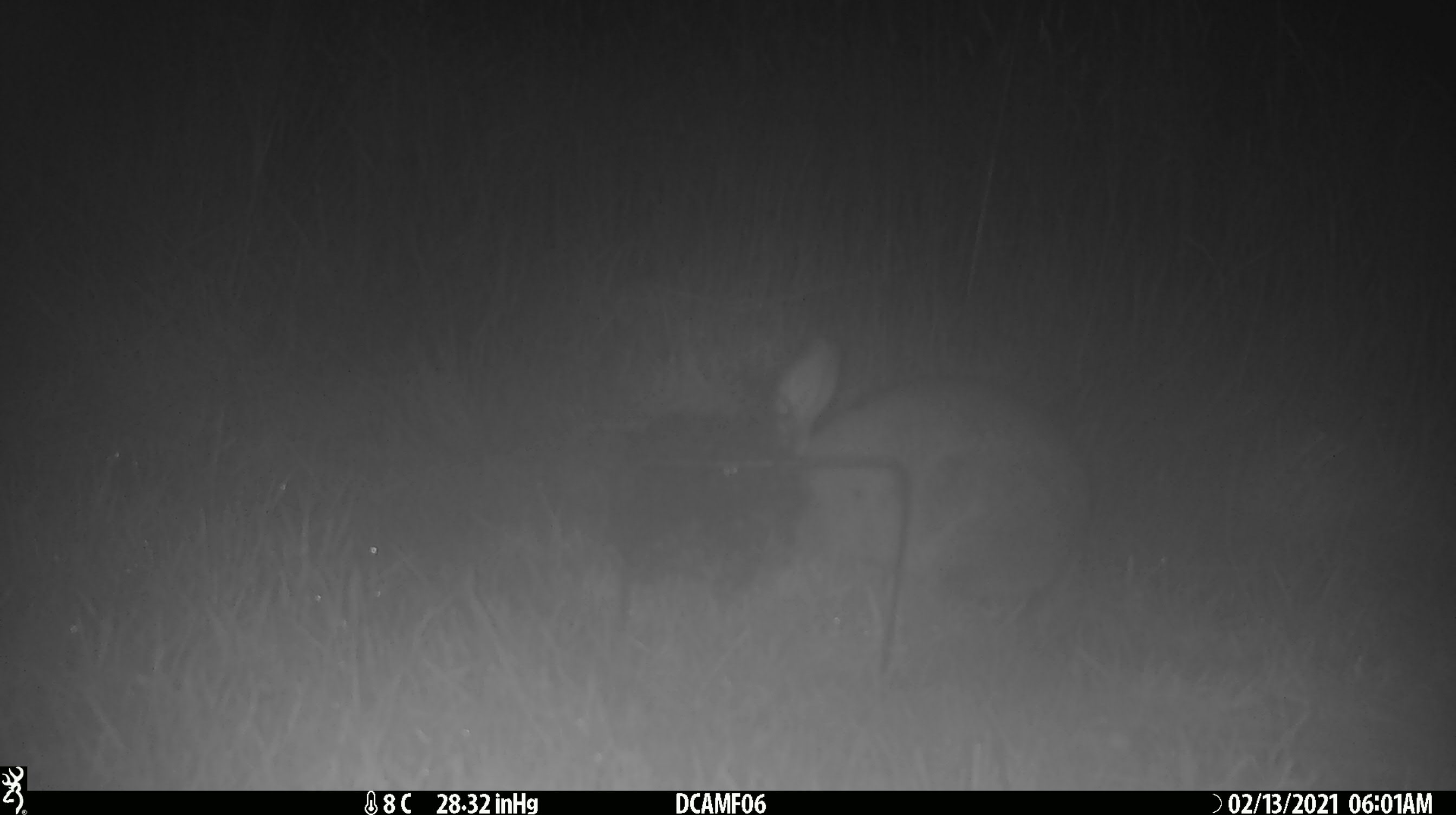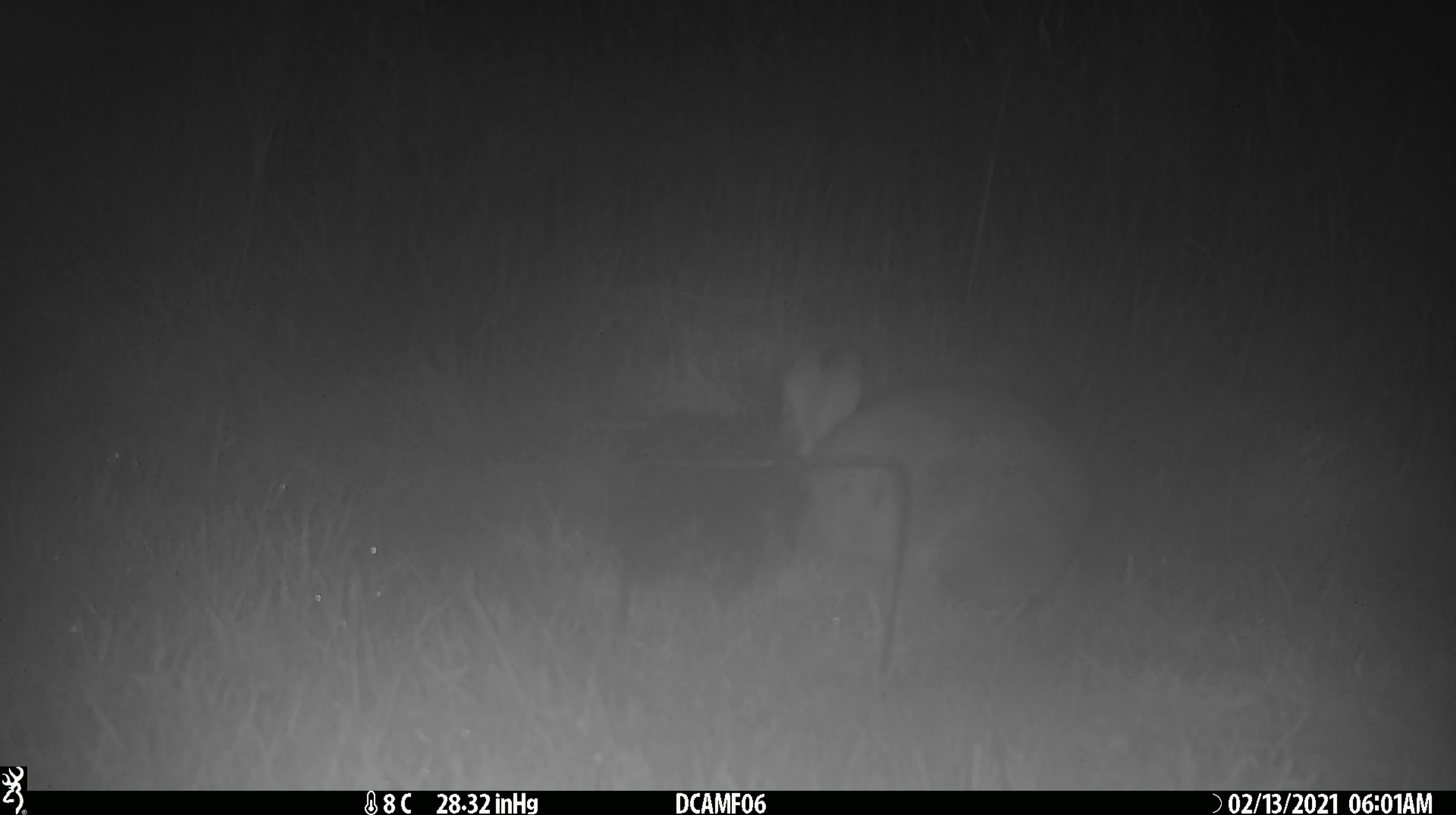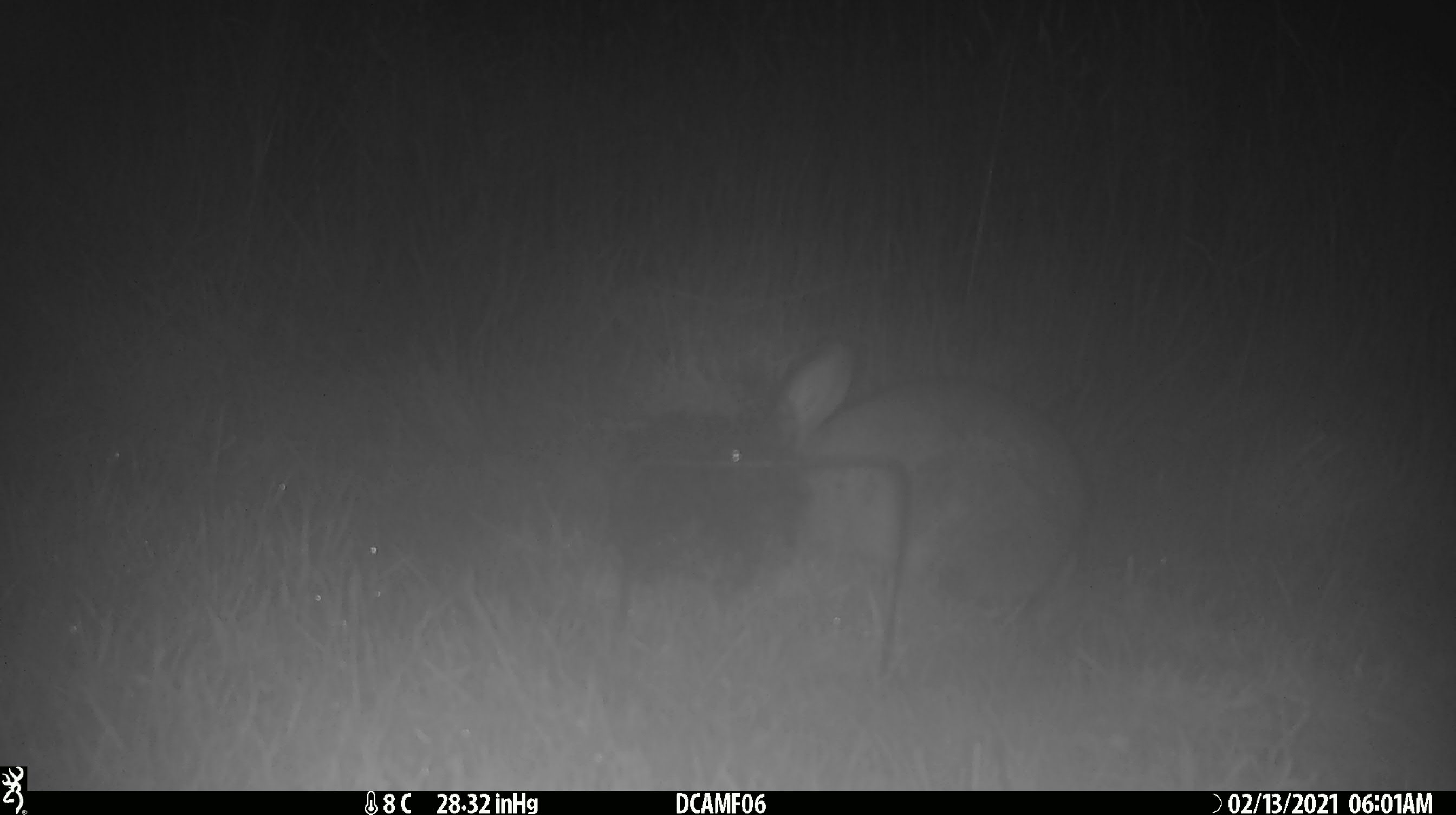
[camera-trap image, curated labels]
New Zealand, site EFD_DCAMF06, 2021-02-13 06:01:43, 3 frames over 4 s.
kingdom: Animalia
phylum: Chordata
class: Mammalia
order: Lagomorpha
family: Leporidae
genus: Oryctolagus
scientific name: Oryctolagus cuniculus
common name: european rabbit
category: rabbit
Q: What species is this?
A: Rabbit (european rabbit) (Oryctolagus cuniculus).